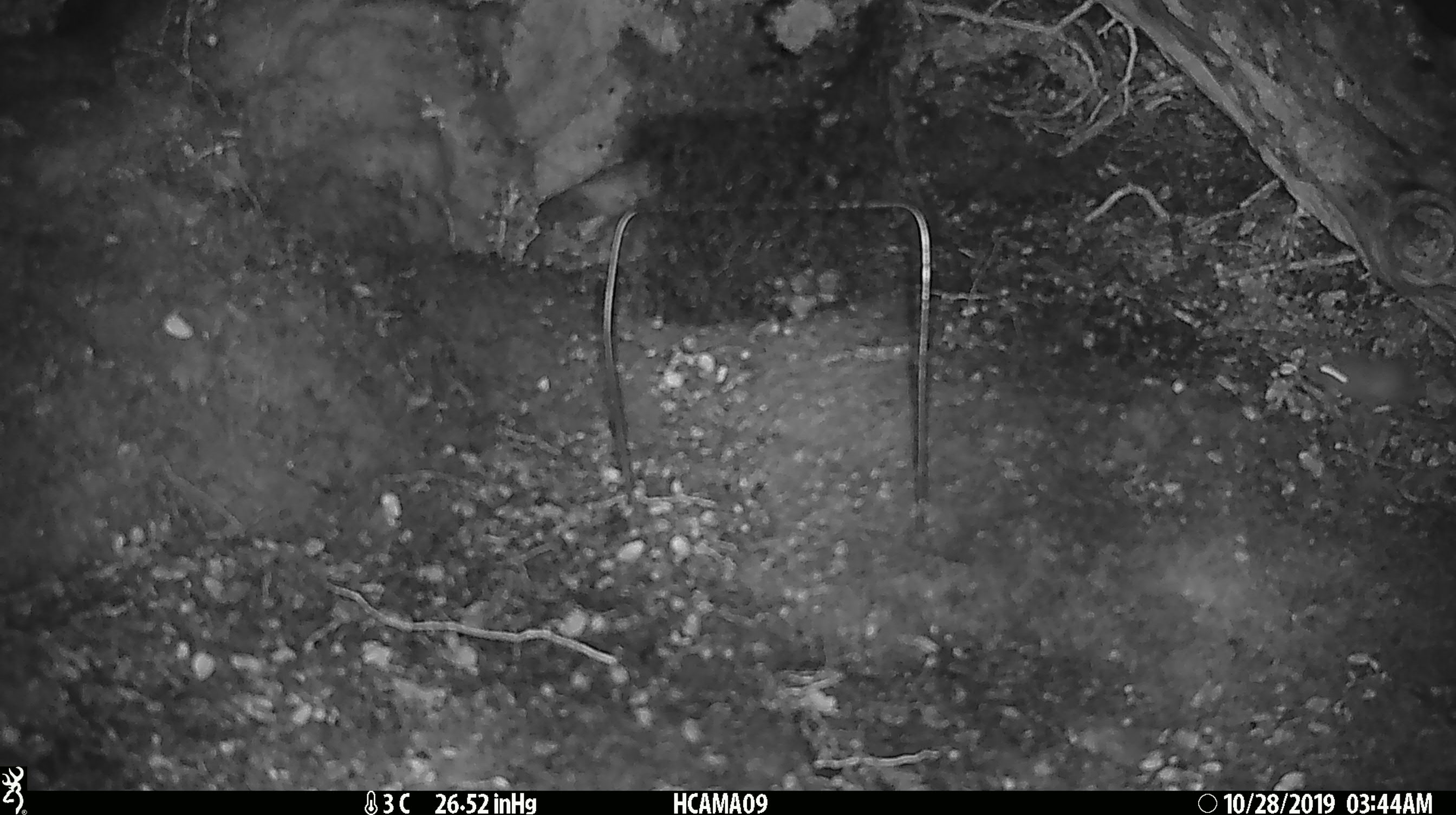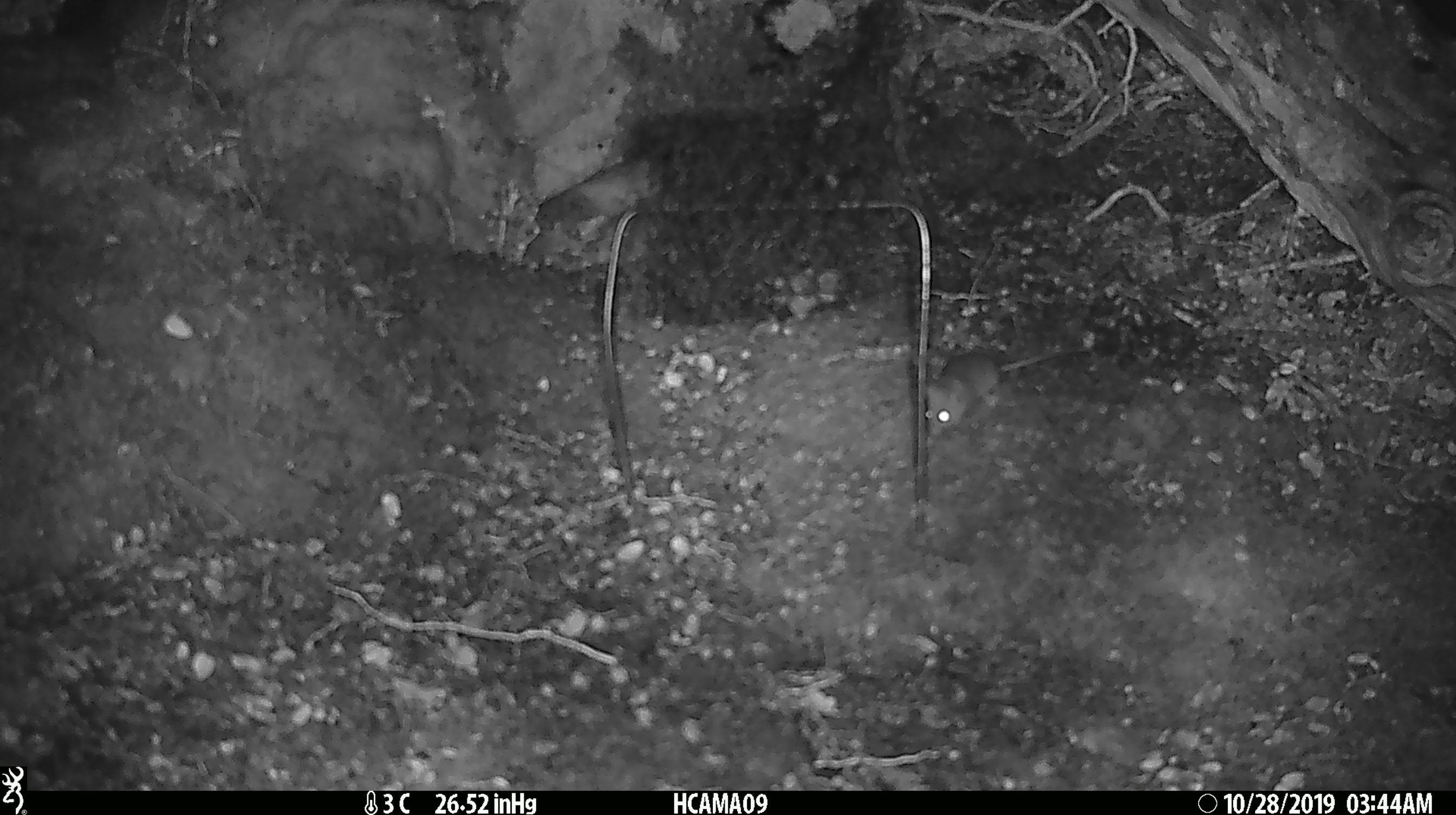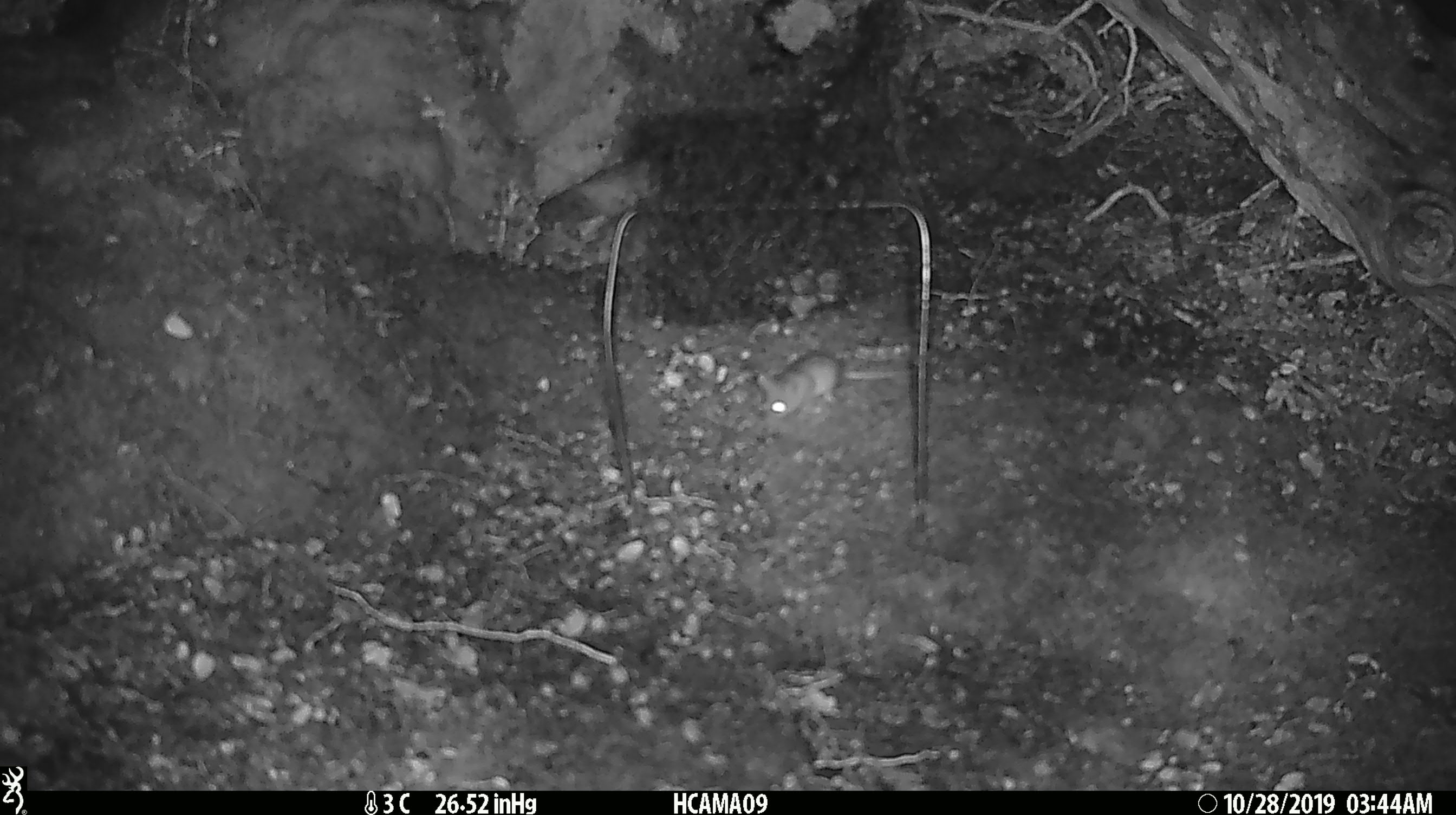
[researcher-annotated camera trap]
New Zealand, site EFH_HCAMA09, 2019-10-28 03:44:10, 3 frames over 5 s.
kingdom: Animalia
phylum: Chordata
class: Mammalia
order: Rodentia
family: Muridae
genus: Mus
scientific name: Mus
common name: mouse